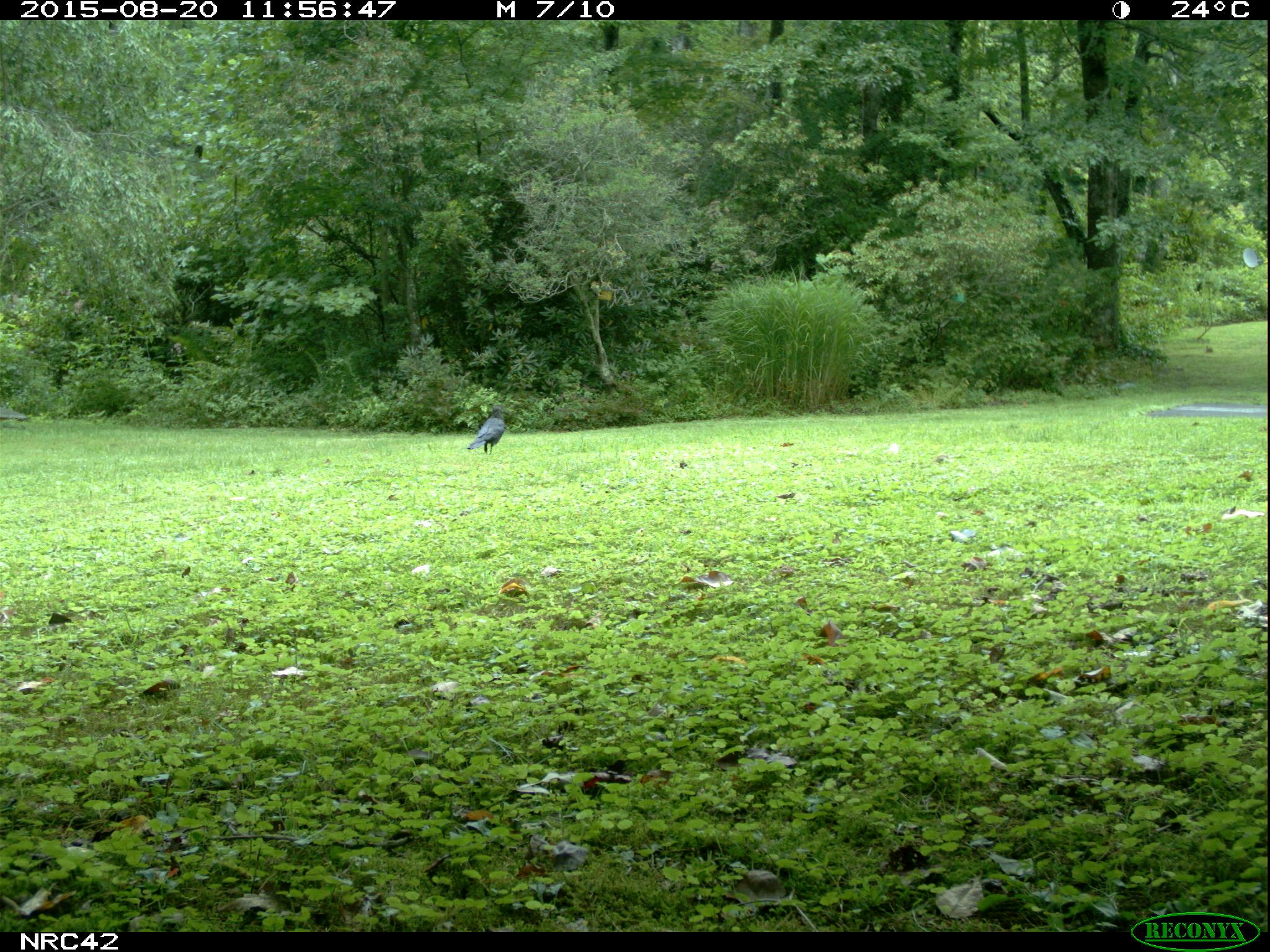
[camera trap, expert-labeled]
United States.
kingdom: Animalia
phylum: Chordata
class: Aves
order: Passeriformes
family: Corvidae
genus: Corvus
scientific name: Corvus brachyrhynchos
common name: american crow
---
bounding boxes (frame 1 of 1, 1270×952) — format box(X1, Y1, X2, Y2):
American Crow: box(462, 401, 505, 461)